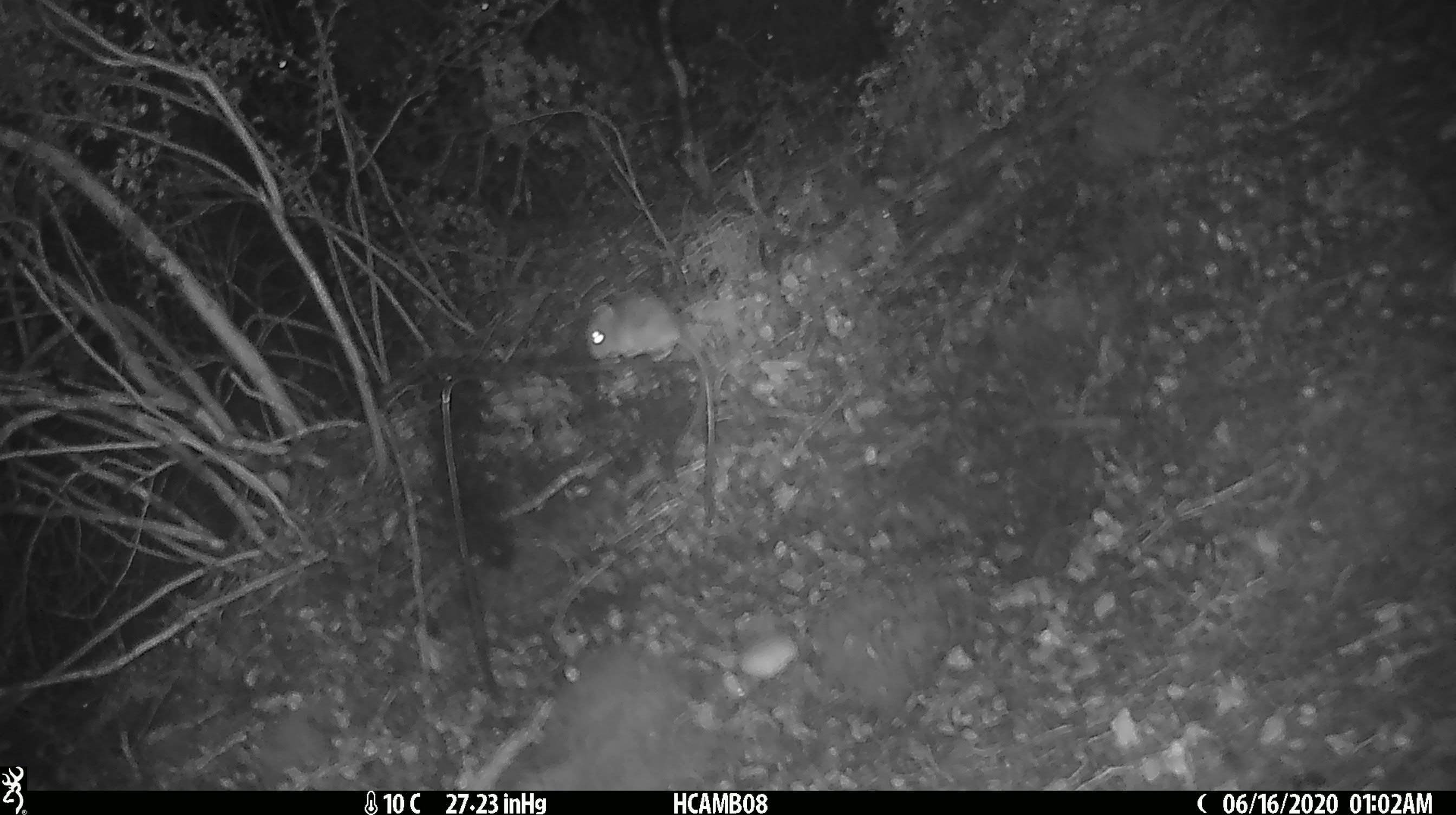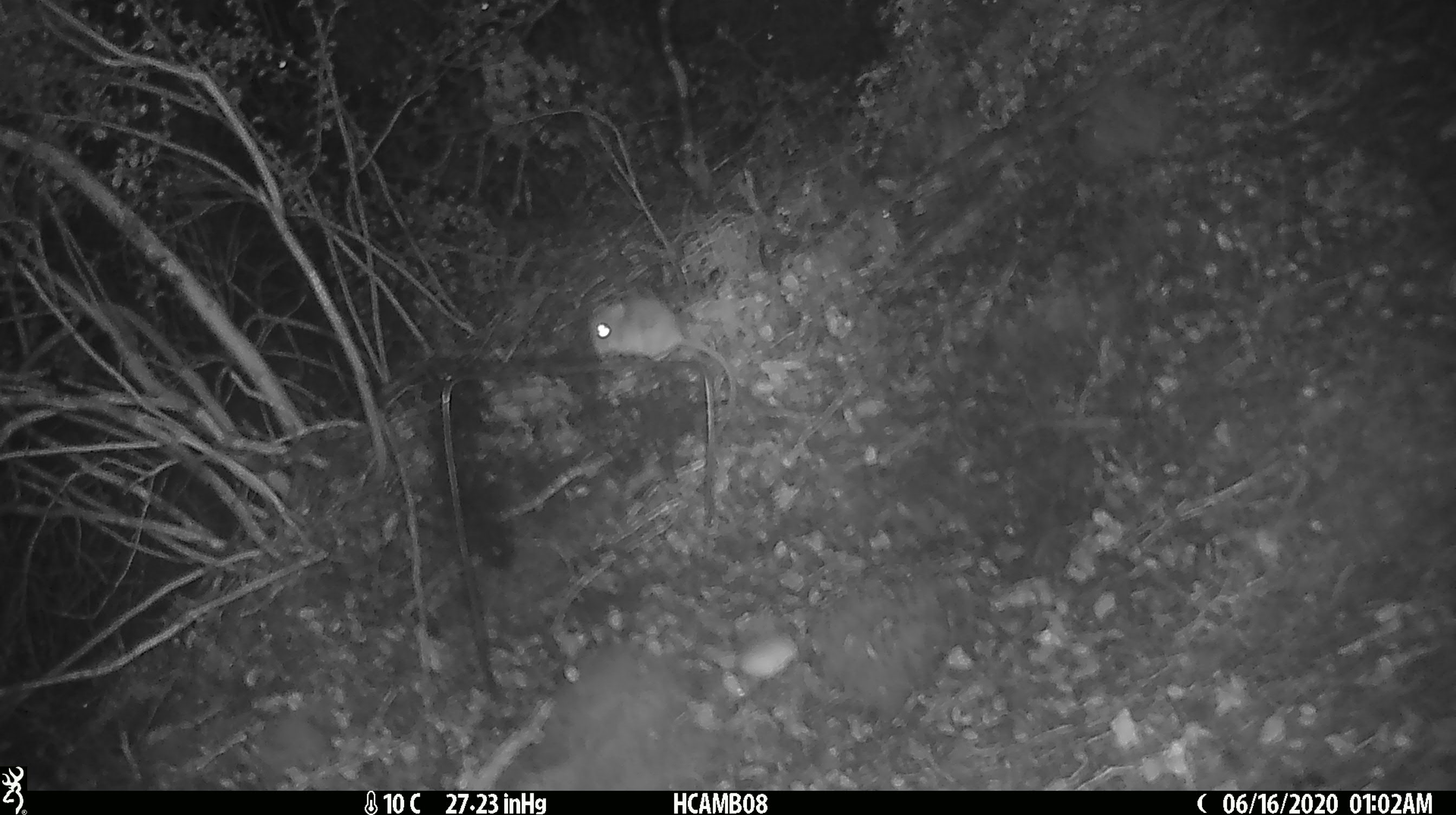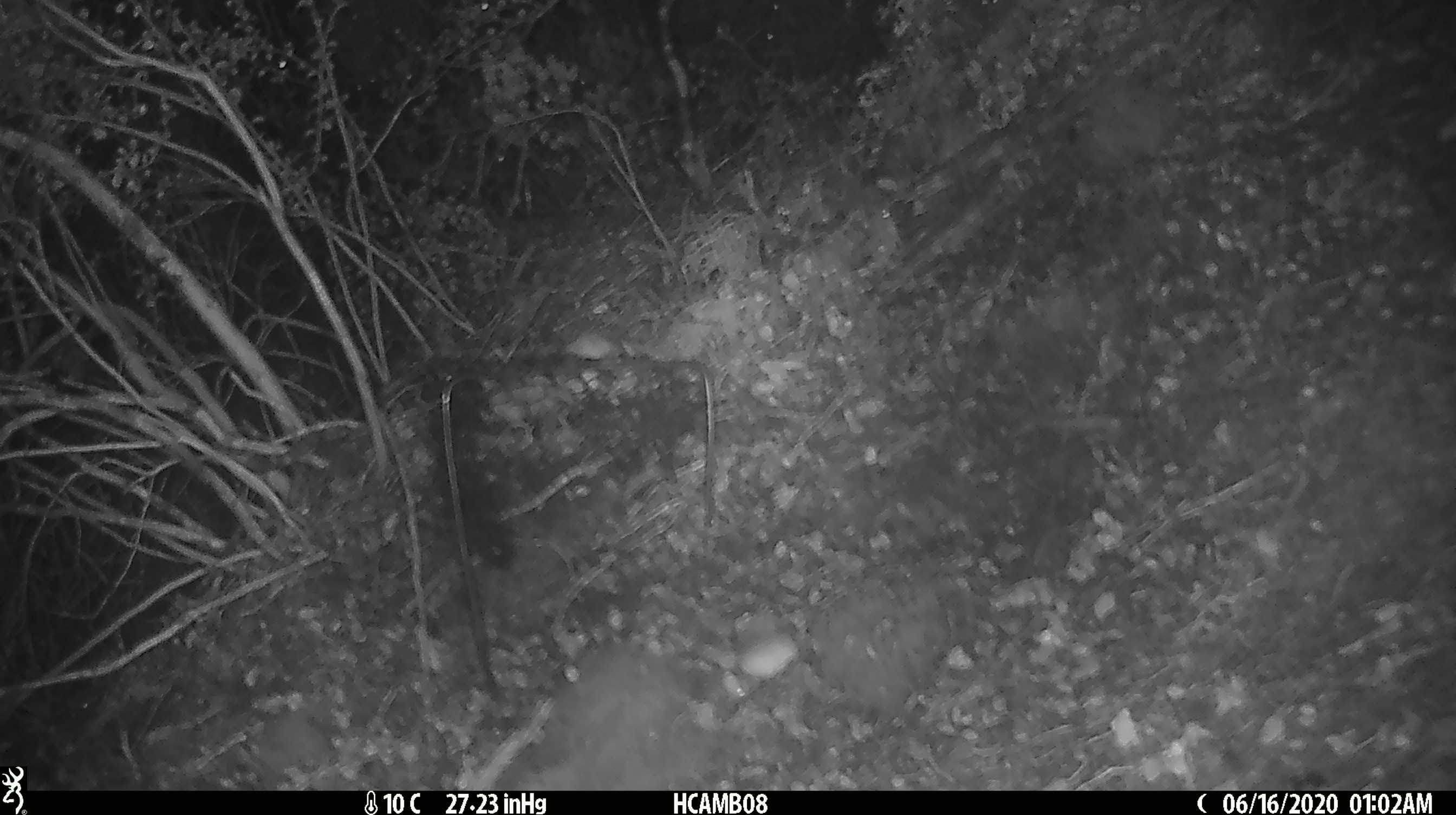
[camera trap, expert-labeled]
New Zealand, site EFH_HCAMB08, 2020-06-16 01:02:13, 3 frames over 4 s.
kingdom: Animalia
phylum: Chordata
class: Mammalia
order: Rodentia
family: Muridae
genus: Mus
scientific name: Mus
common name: mouse